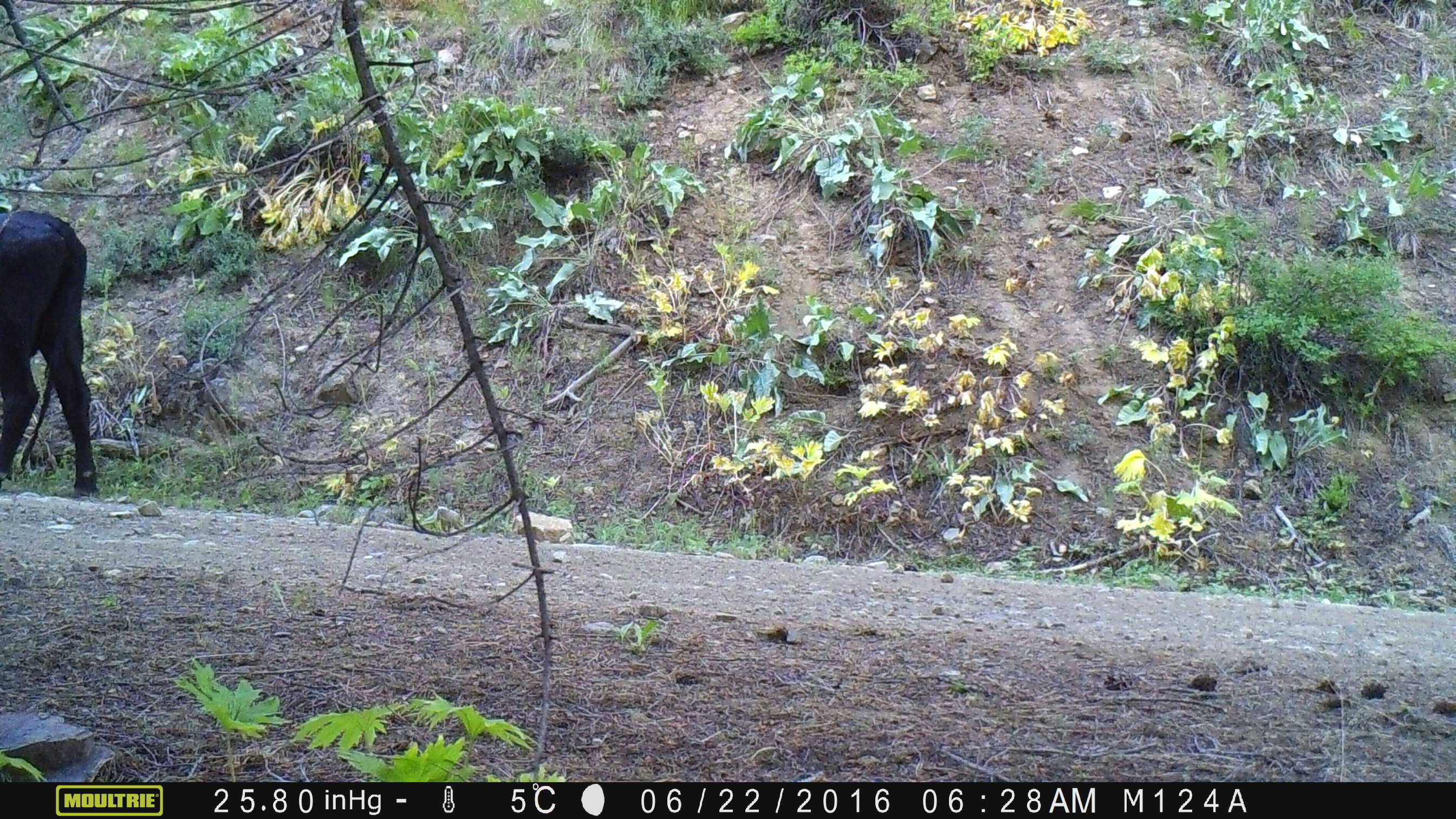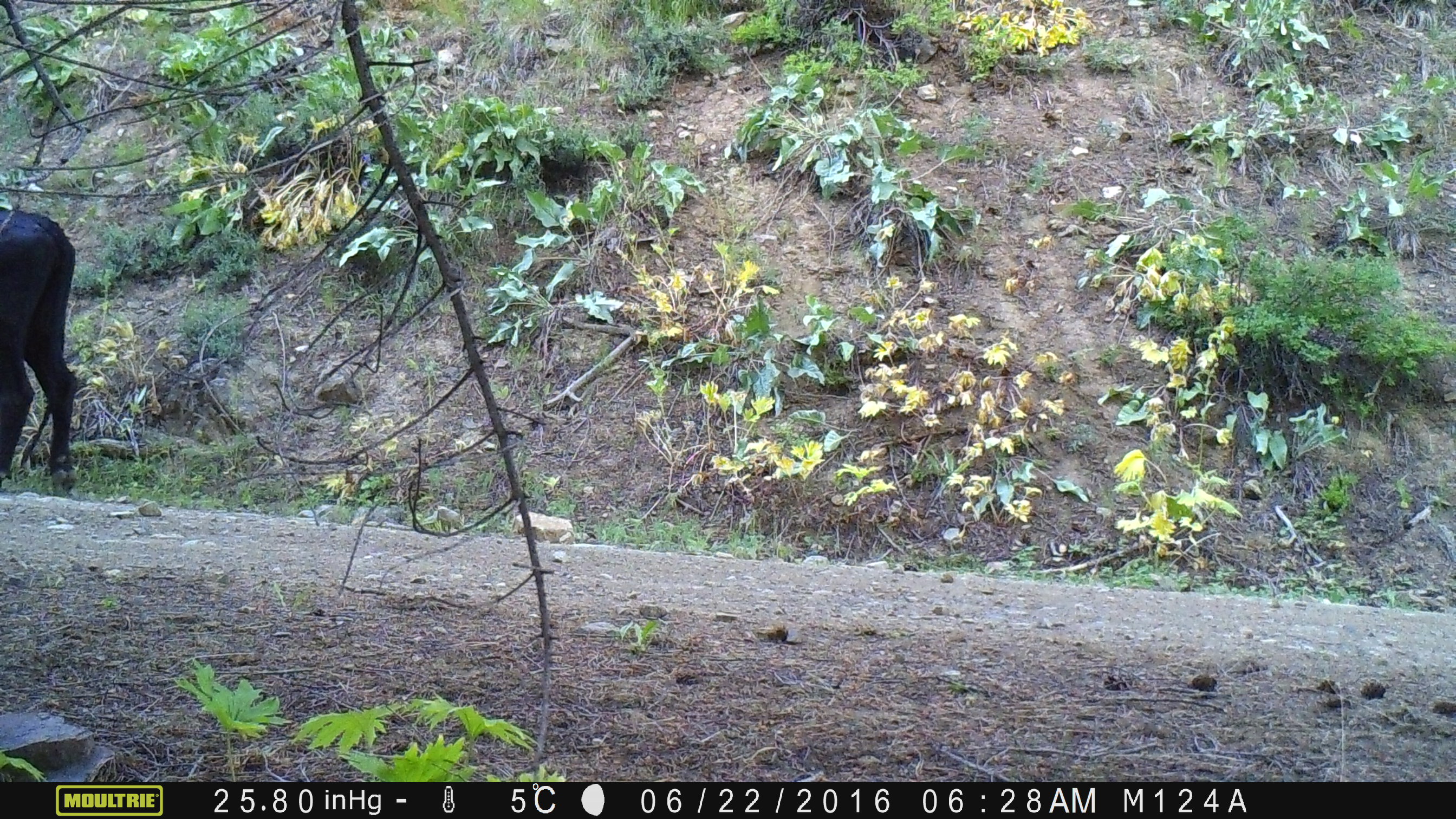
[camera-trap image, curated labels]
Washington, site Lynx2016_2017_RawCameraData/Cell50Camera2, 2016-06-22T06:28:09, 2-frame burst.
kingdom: Animalia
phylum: Chordata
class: Mammalia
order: Artiodactyla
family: Bovidae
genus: Bos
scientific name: Bos taurus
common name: domestic cattle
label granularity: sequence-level